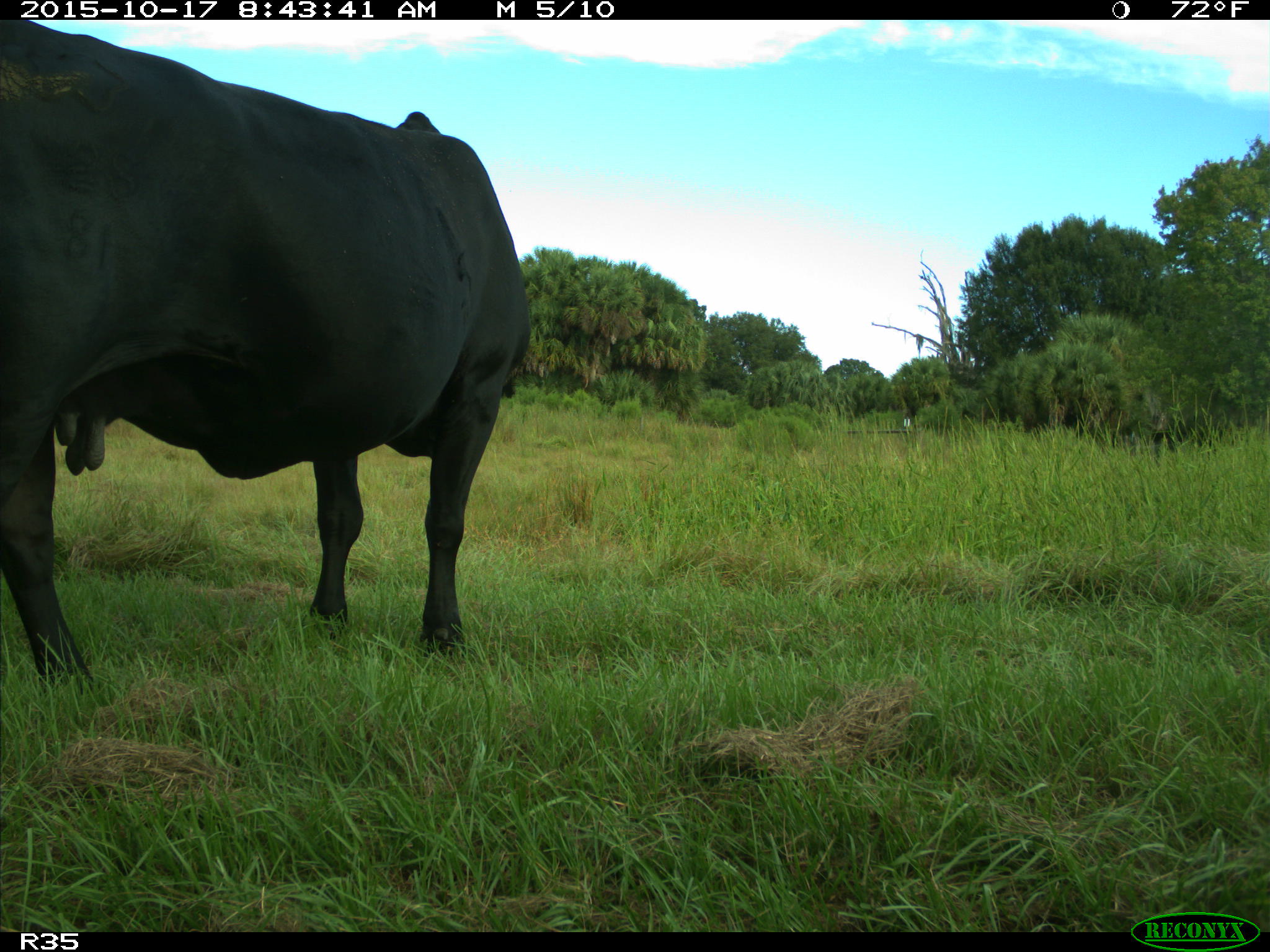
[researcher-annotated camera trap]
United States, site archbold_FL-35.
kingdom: Animalia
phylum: Chordata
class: Mammalia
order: Artiodactyla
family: Bovidae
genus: Bos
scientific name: Bos taurus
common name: domestic cow